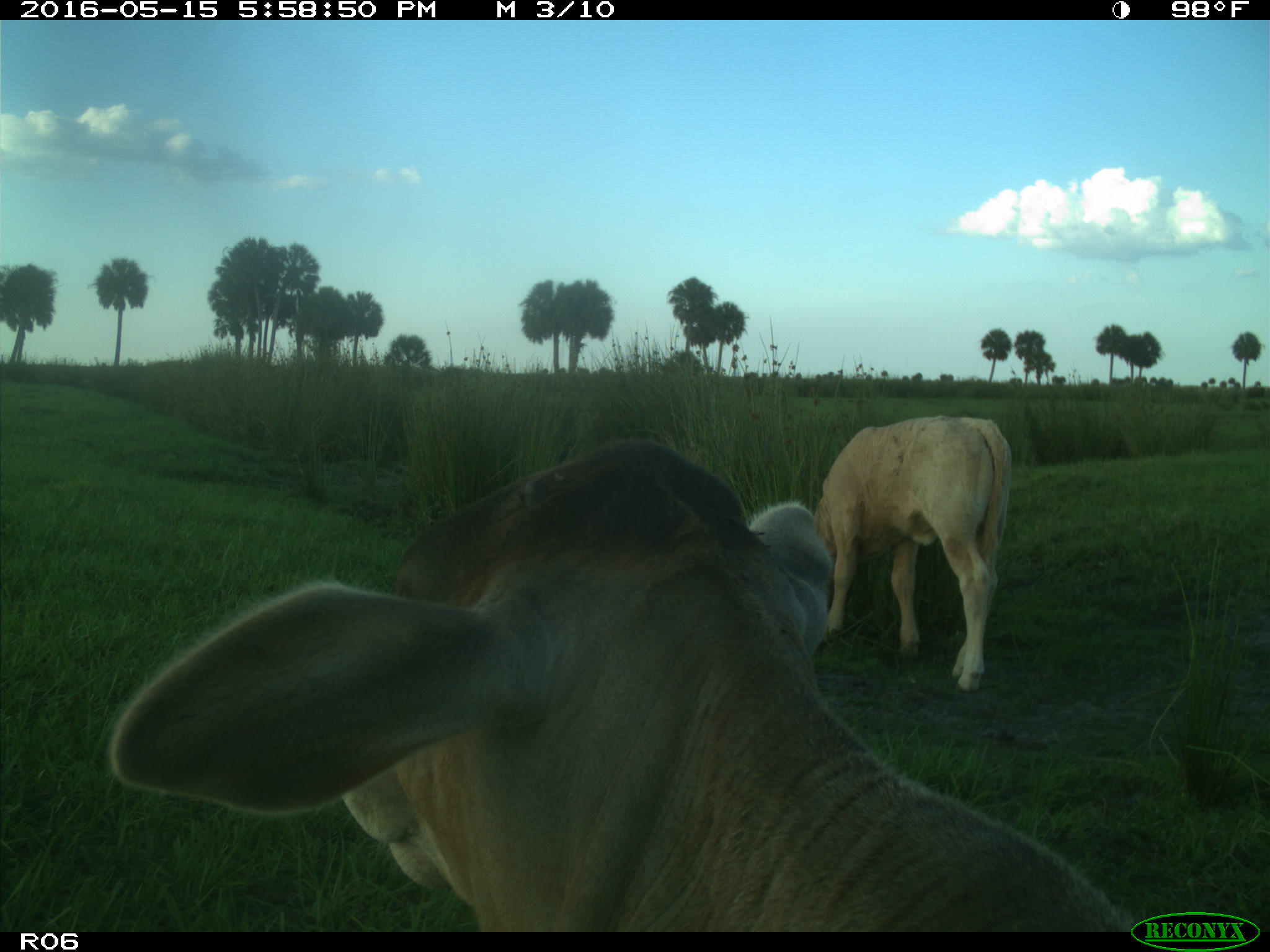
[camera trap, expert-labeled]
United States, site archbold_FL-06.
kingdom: Animalia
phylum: Chordata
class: Mammalia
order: Artiodactyla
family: Bovidae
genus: Bos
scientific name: Bos taurus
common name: domestic cow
Bos taurus (domestic cow).